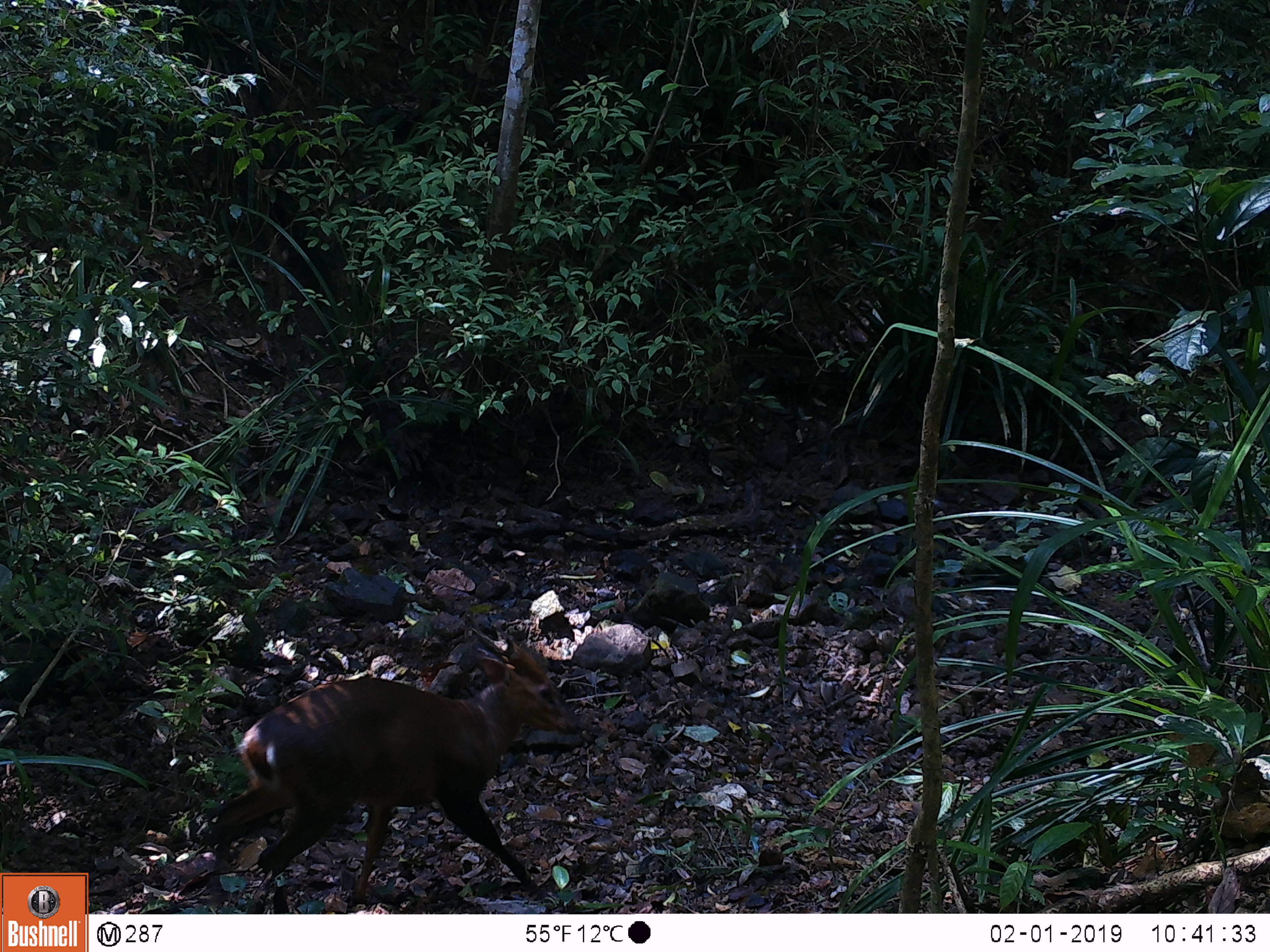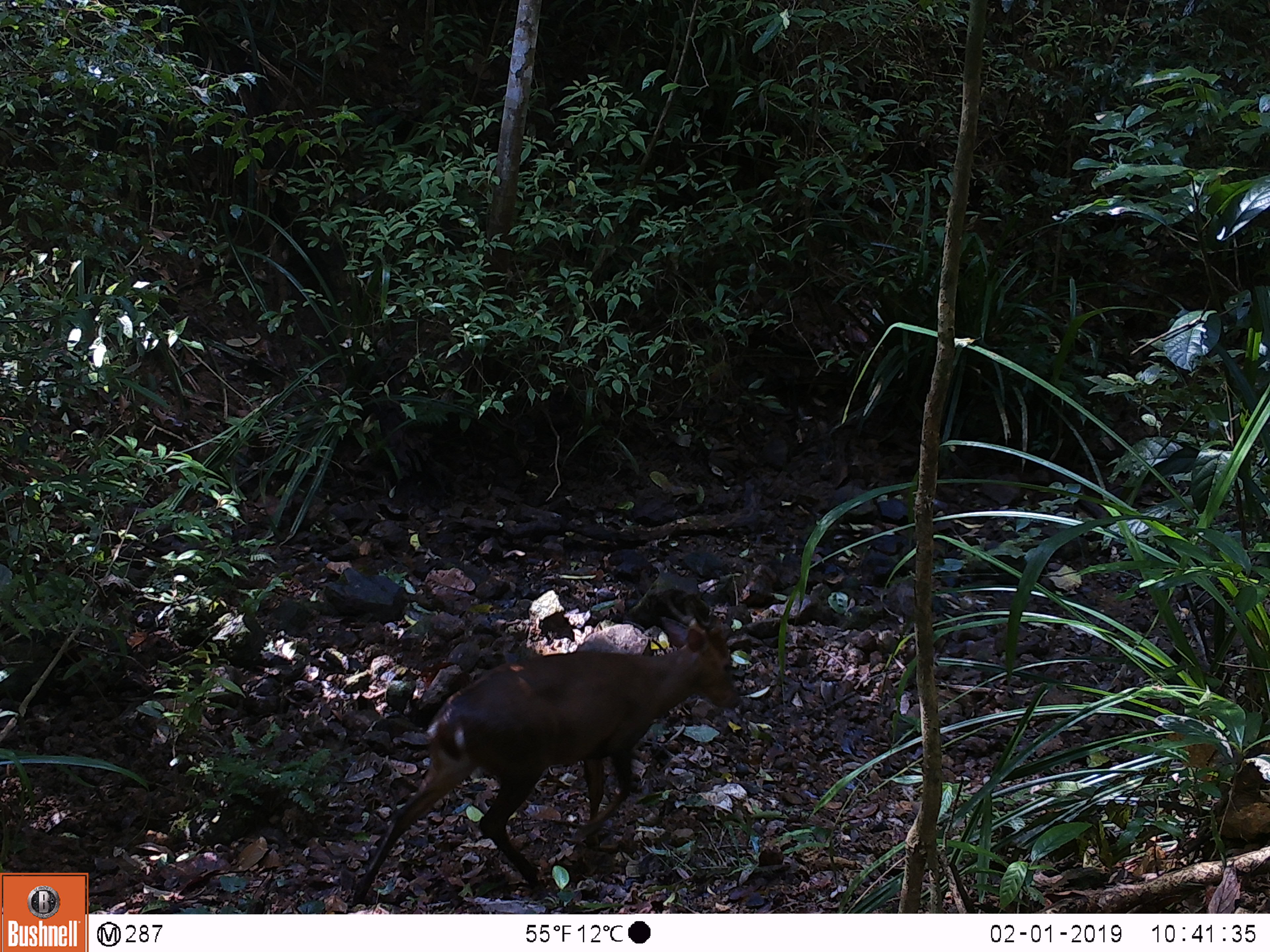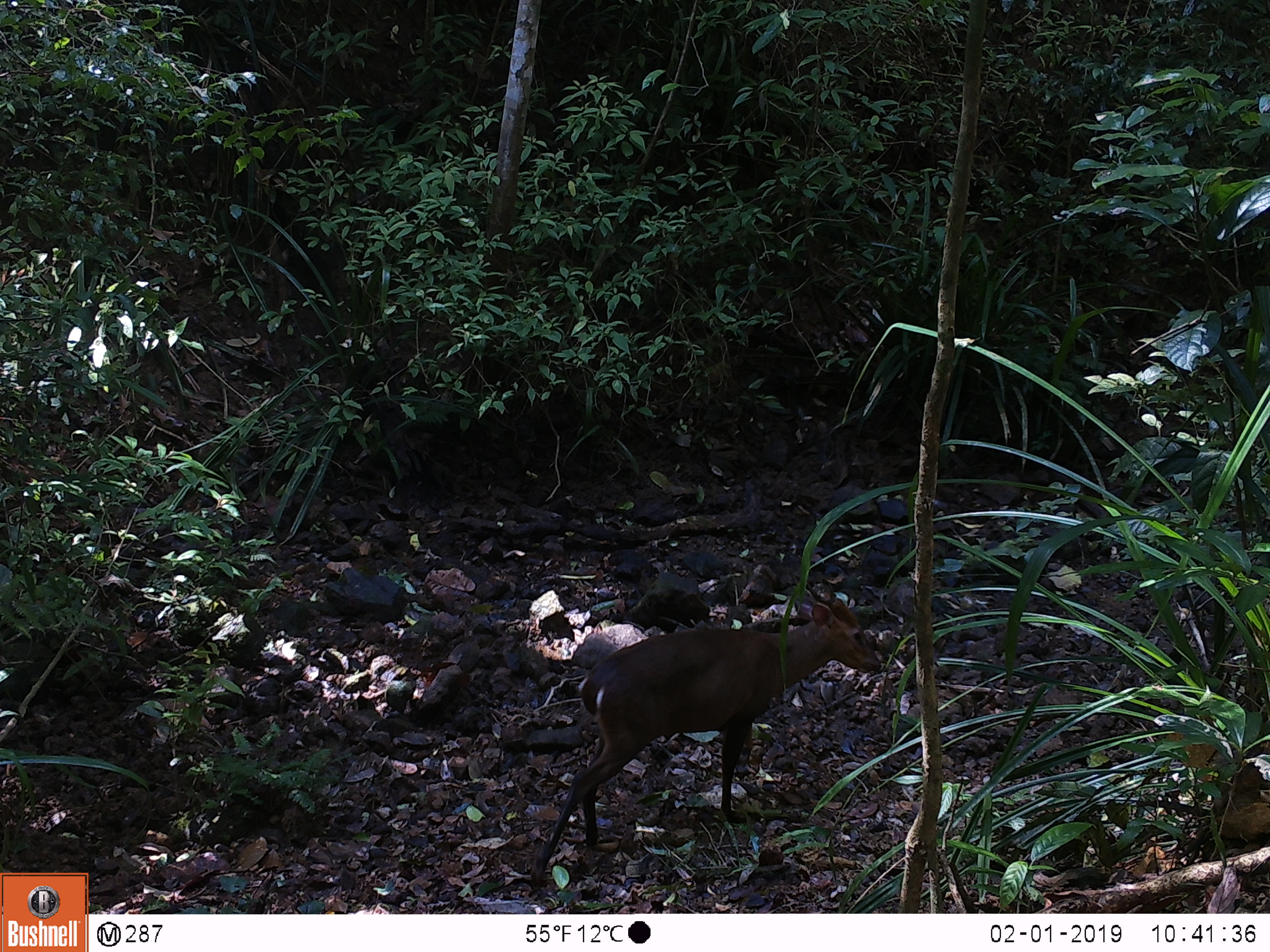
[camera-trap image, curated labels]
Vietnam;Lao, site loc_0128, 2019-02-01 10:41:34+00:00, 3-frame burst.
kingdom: Animalia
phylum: Chordata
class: Mammalia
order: Artiodactyla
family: Cervidae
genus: Muntiacus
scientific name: Muntiacus vuquangensis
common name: large-antlered muntjac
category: large antlered muntjac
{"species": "large antlered muntjac (large-antlered muntjac) (Muntiacus vuquangensis)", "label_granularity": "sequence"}